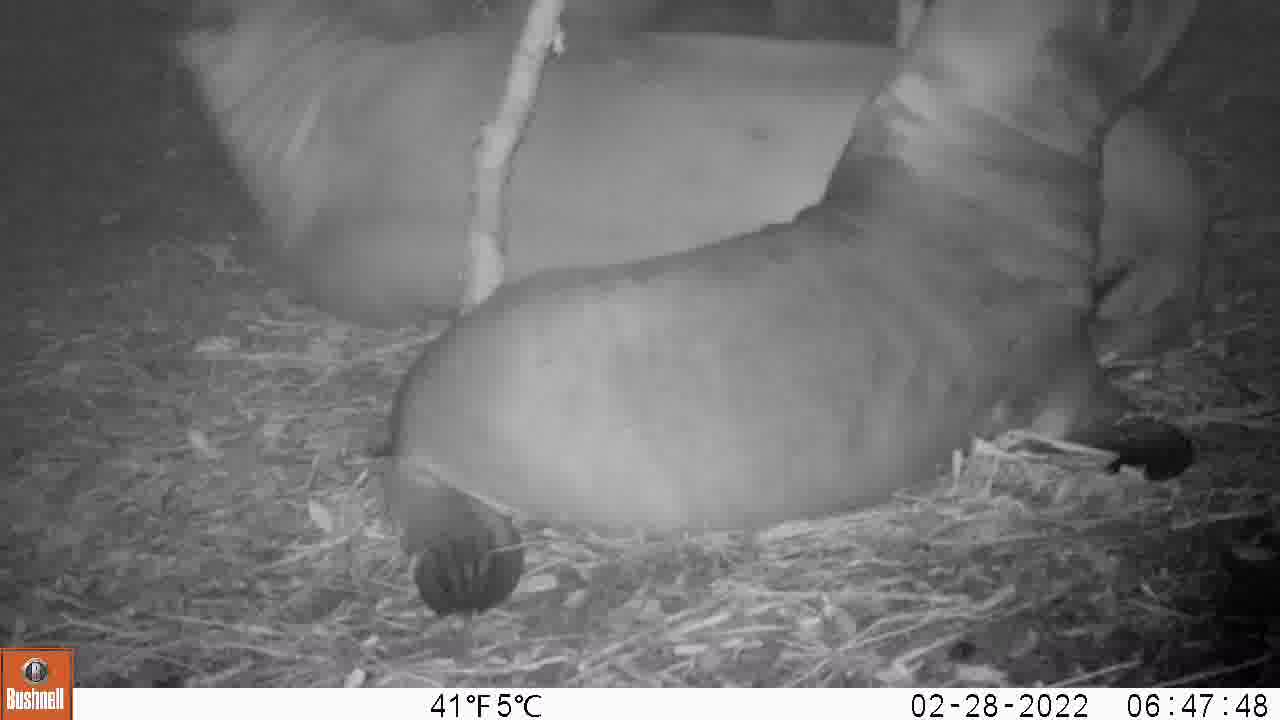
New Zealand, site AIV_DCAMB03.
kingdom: Animalia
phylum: Chordata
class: Mammalia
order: Carnivora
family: Otariidae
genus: Phocarctos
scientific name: Phocarctos hookeri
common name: new zealand sea lion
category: sealion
Sealion (new zealand sea lion) (Phocarctos hookeri).